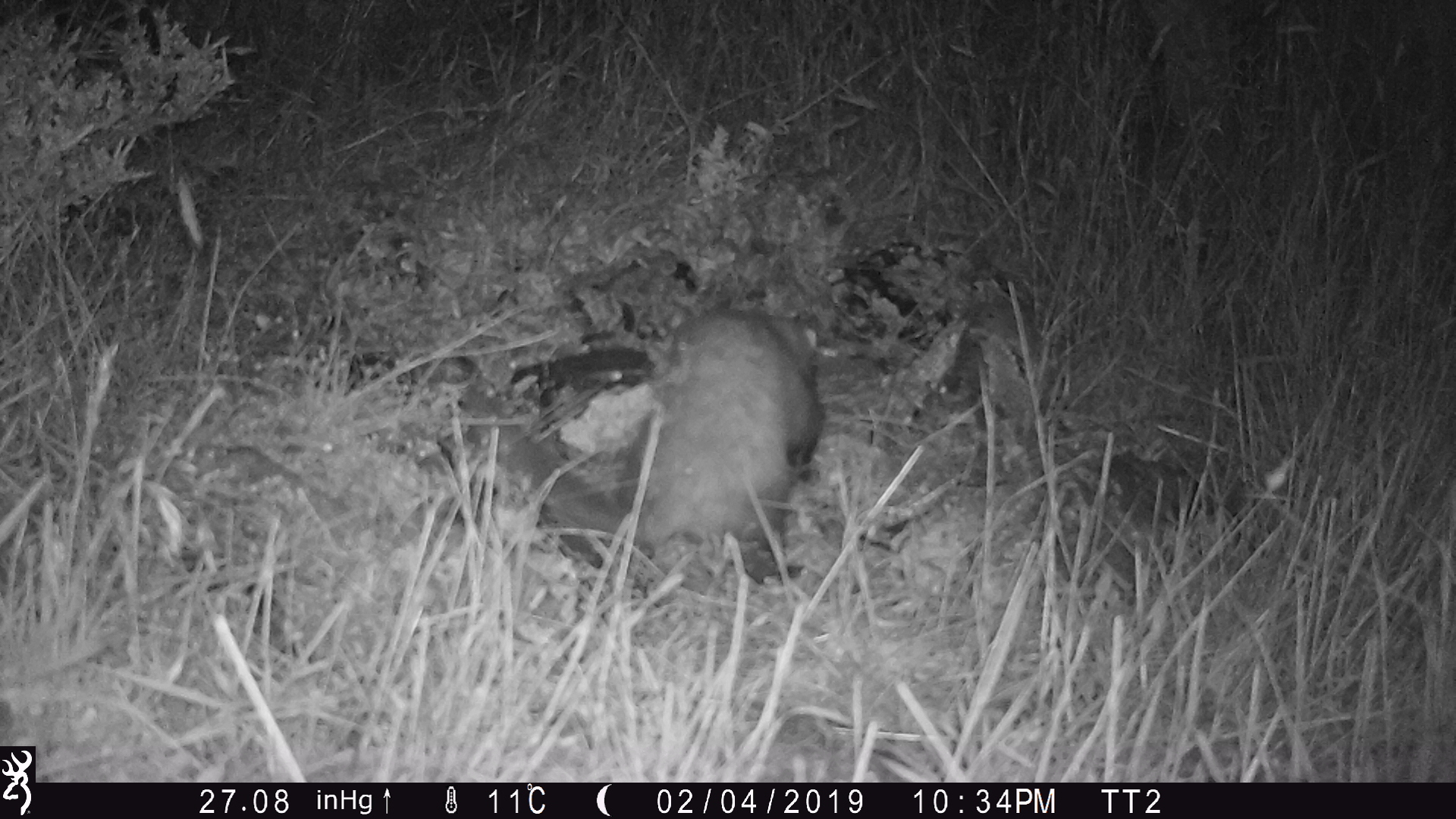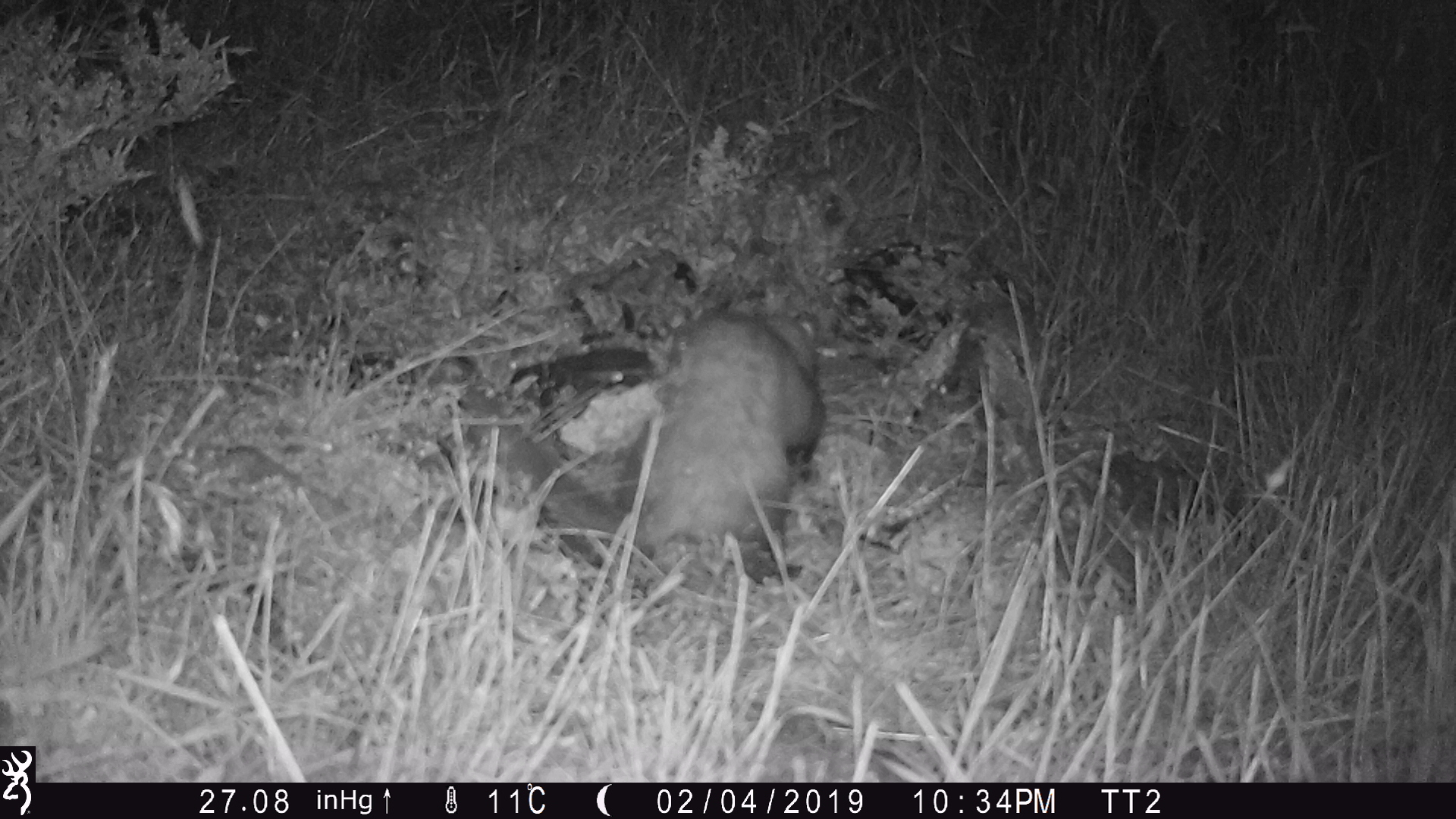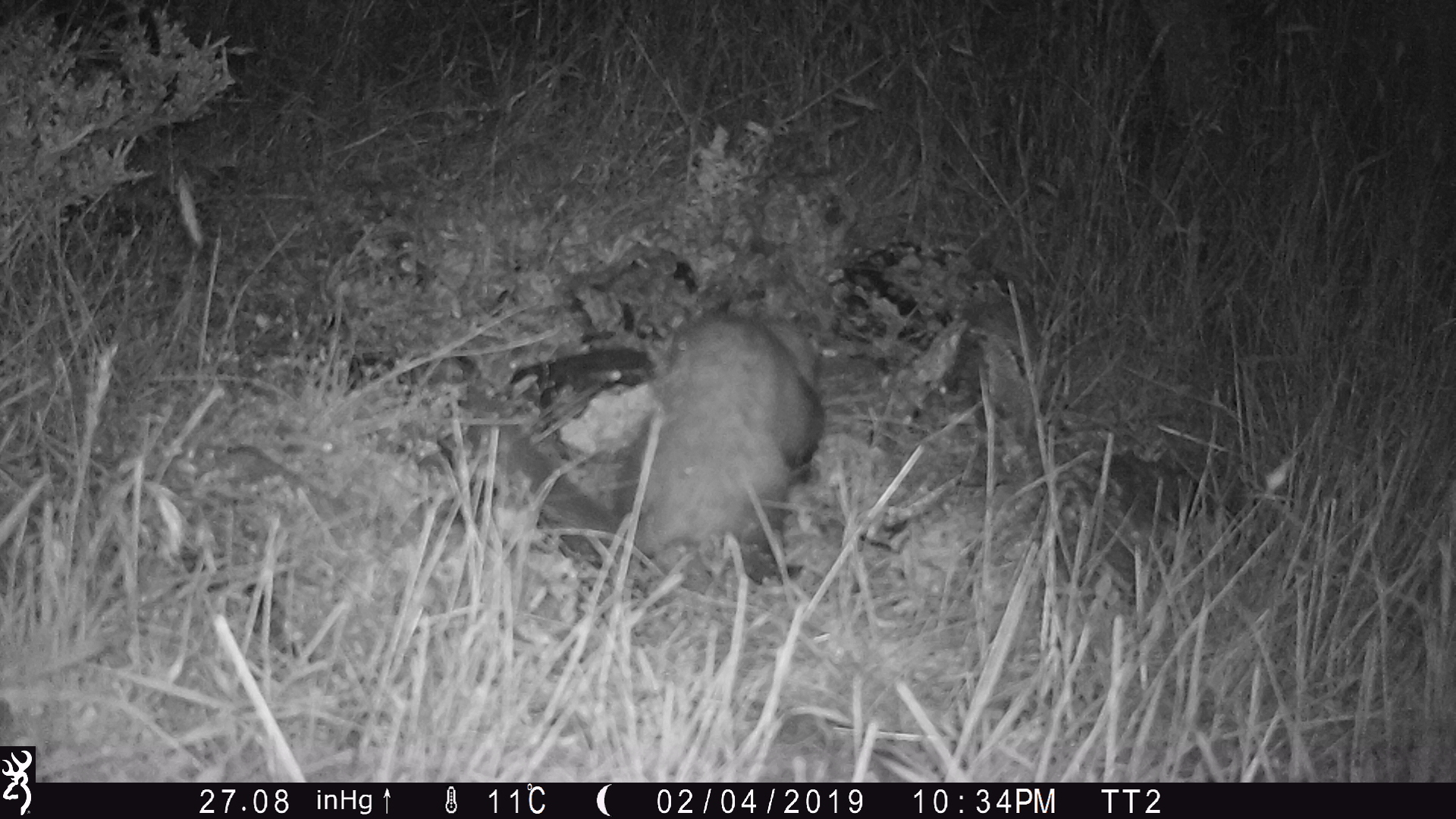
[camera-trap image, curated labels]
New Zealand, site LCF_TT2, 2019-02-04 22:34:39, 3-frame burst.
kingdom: Animalia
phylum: Chordata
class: Mammalia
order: Carnivora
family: Mustelidae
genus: Mustela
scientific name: Mustela furo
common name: ferret